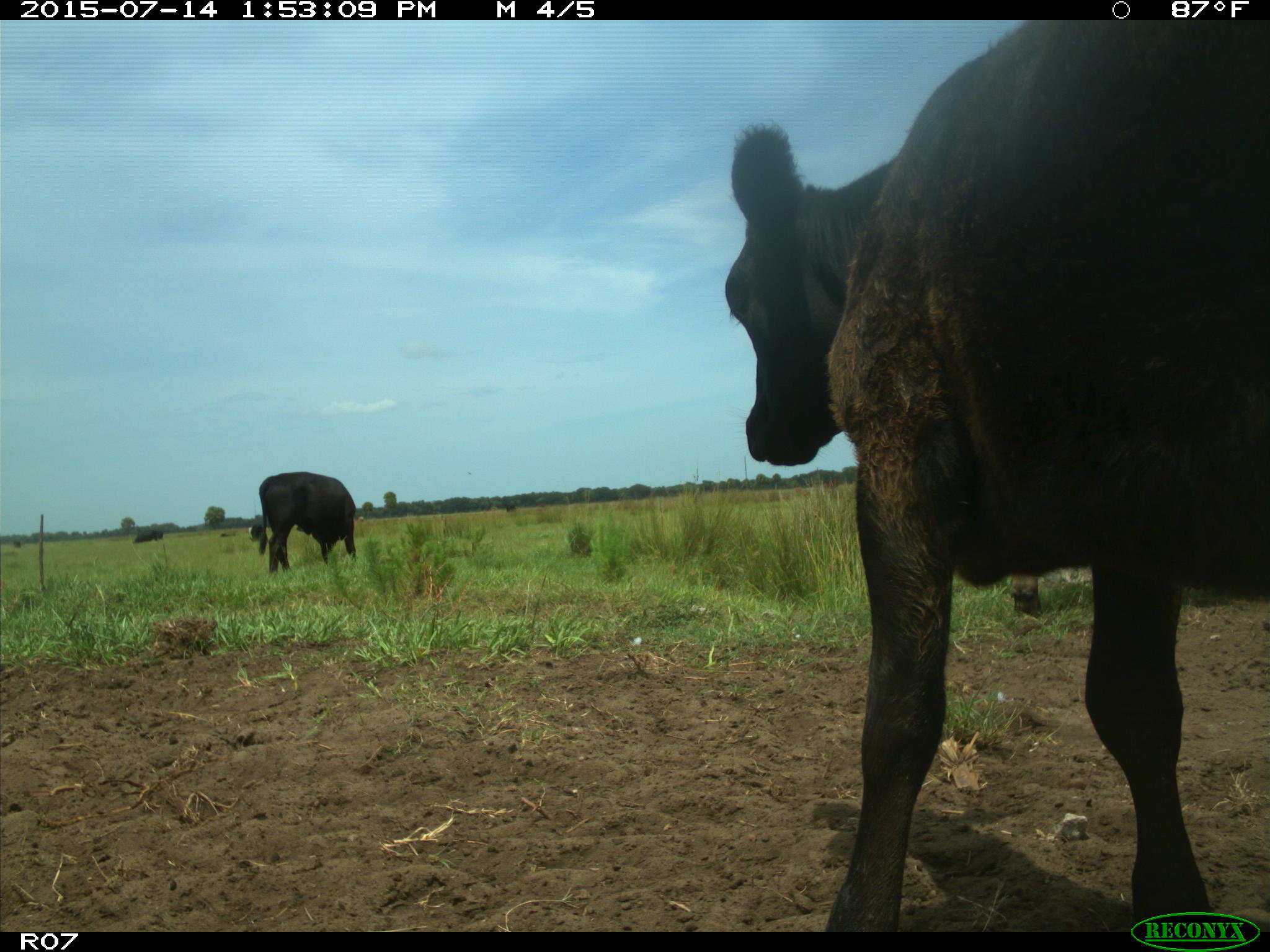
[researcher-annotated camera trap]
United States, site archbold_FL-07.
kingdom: Animalia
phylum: Chordata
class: Mammalia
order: Artiodactyla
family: Bovidae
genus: Bos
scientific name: Bos taurus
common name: domestic cow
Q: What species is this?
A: Bos taurus (domestic cow).